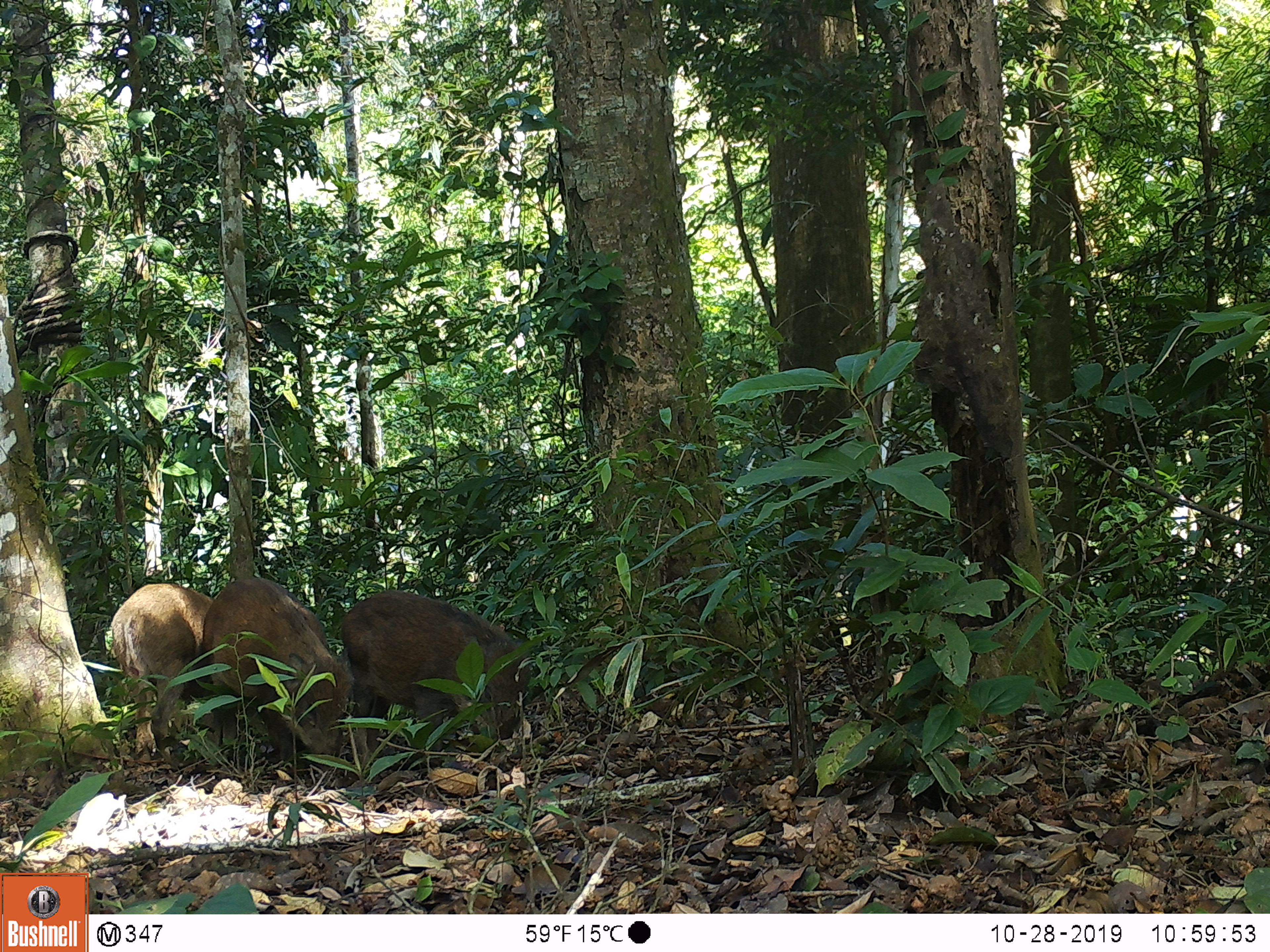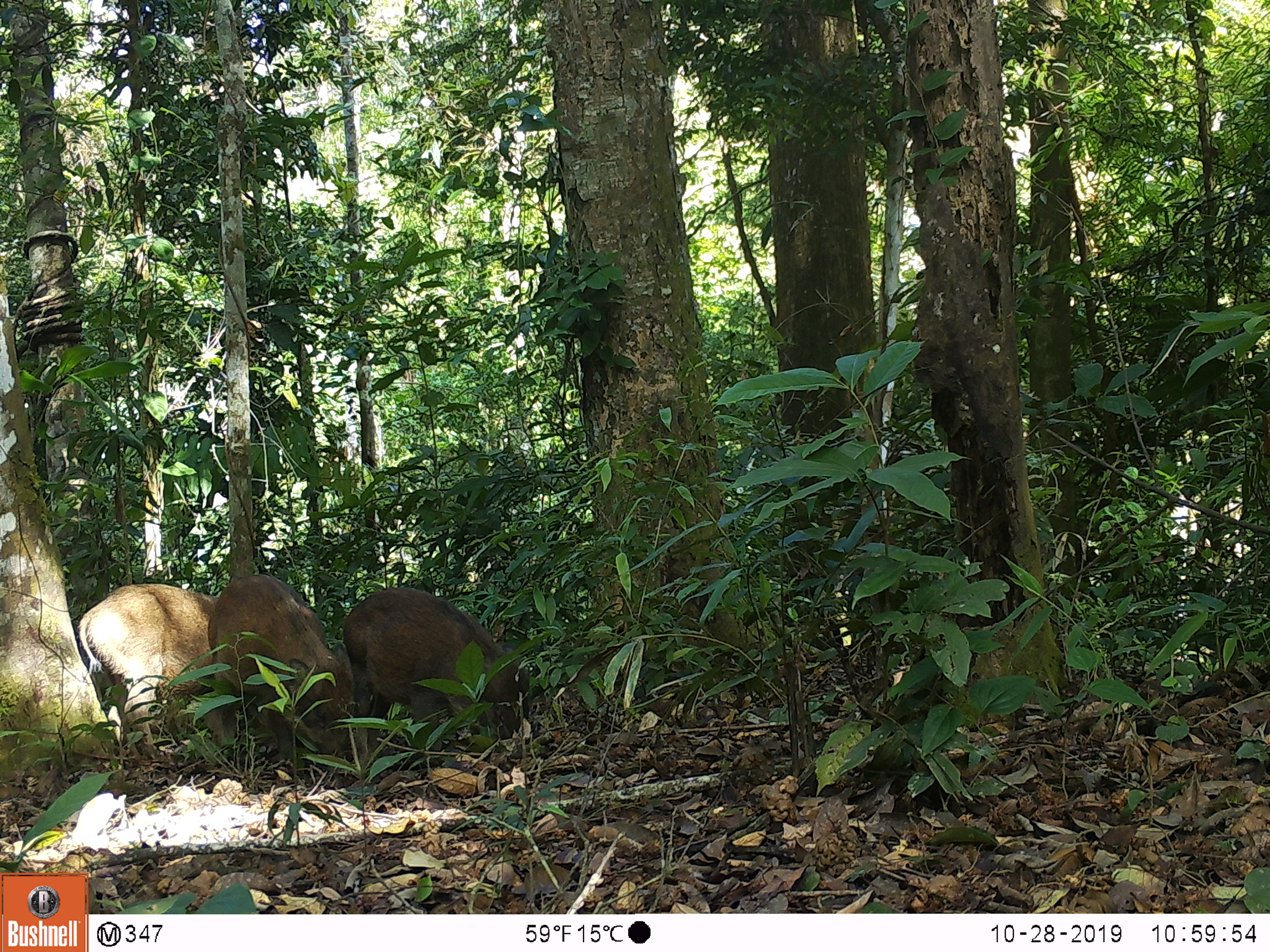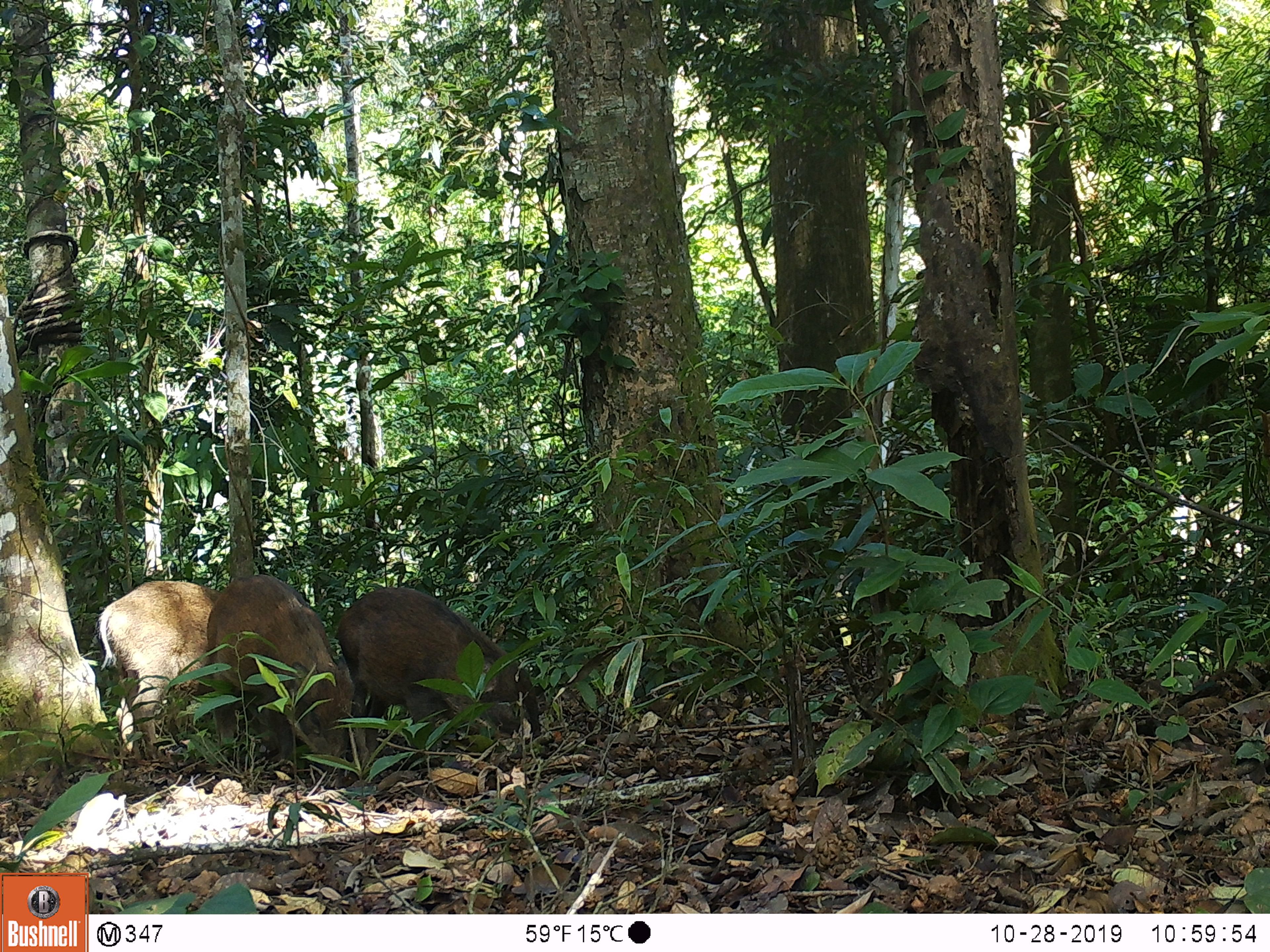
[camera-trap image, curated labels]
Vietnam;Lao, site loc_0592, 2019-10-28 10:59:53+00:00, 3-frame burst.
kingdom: Animalia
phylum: Chordata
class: Mammalia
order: Artiodactyla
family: Suidae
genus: Sus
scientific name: Sus scrofa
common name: eurasian wild pig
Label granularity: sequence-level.